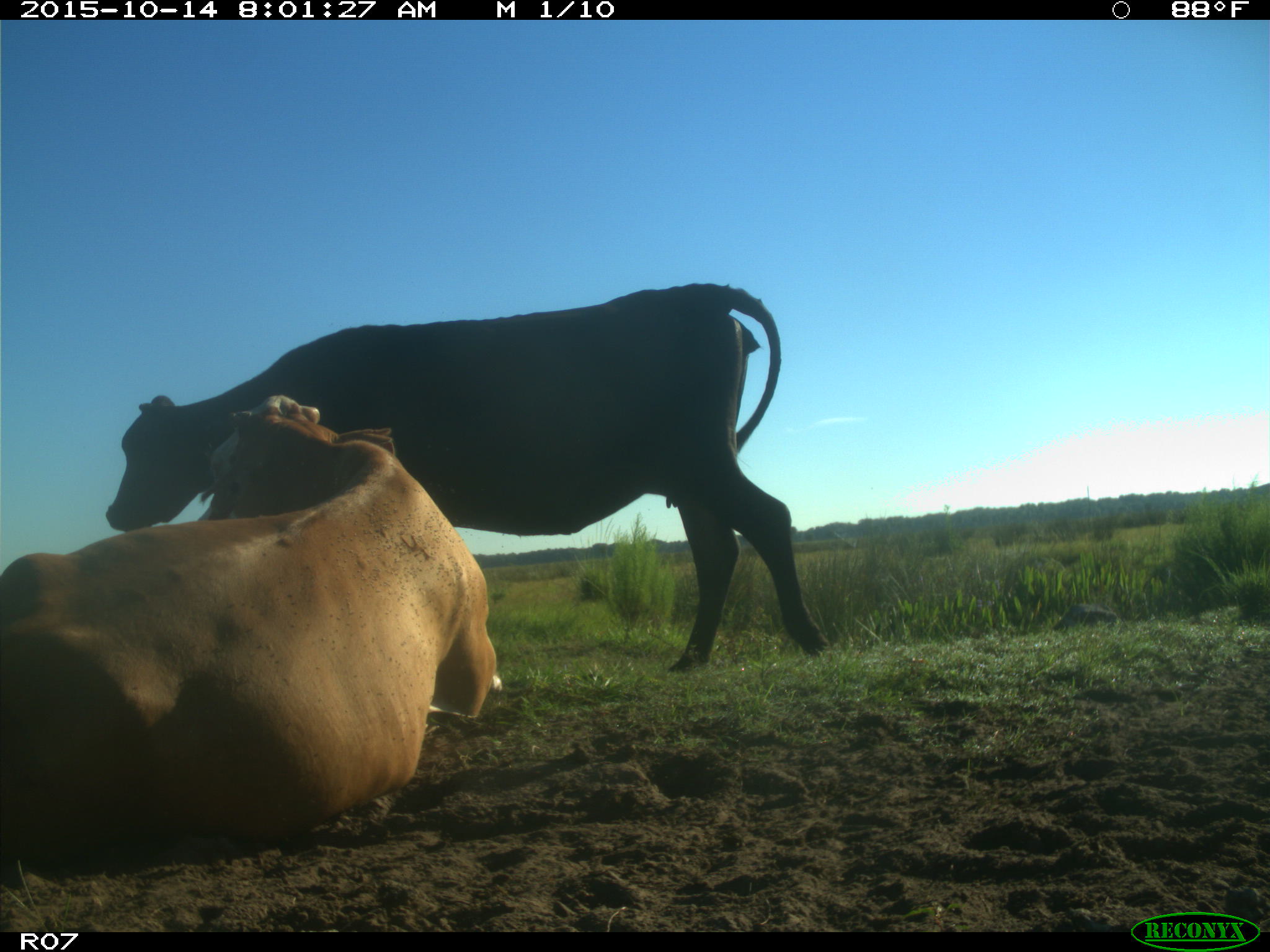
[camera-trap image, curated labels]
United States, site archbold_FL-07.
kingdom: Animalia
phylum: Chordata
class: Mammalia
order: Artiodactyla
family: Bovidae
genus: Bos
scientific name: Bos taurus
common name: domestic cow